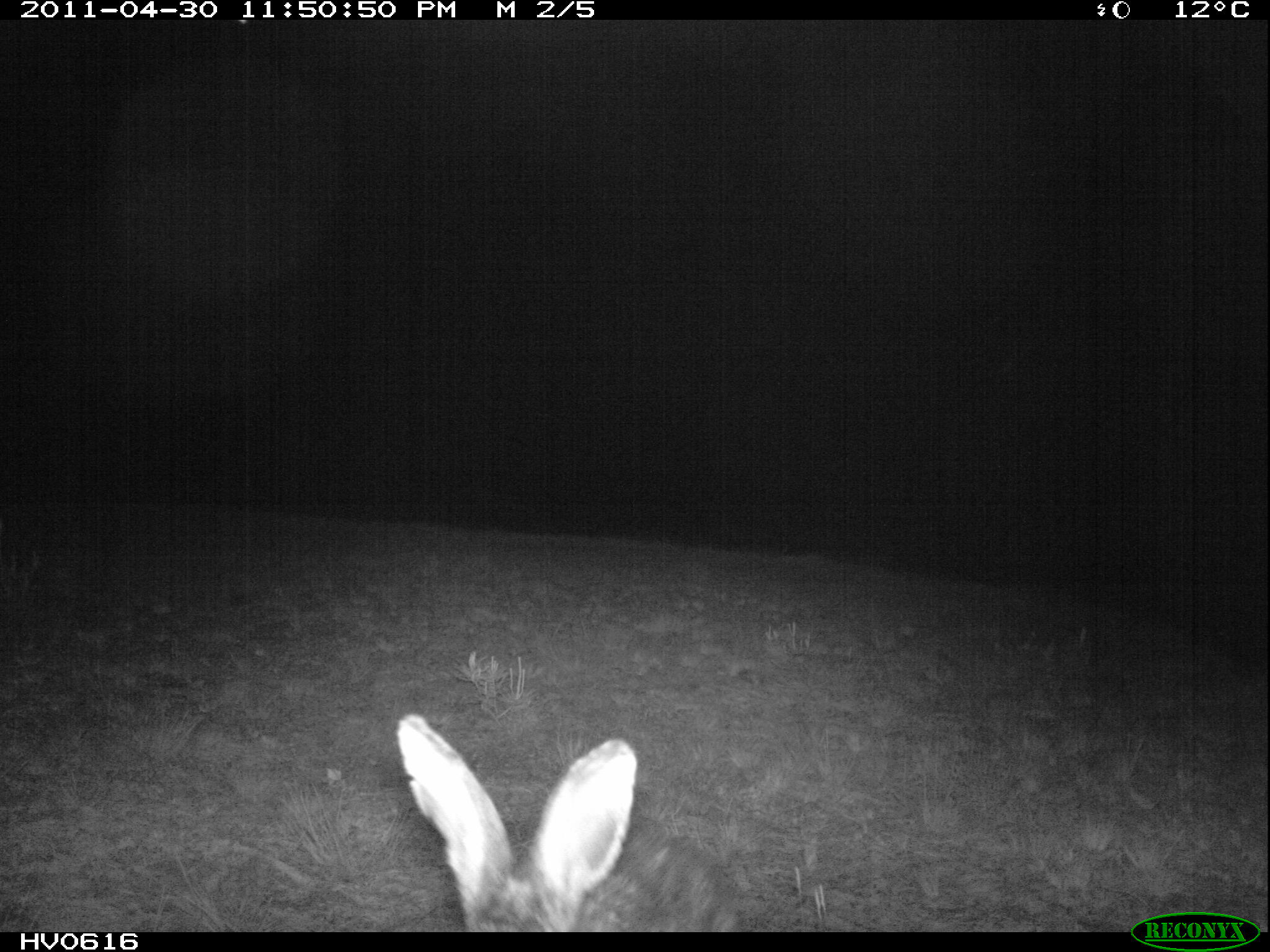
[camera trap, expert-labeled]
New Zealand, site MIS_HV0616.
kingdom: Animalia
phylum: Chordata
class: Mammalia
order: Lagomorpha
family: Leporidae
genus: Lepus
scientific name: Lepus europaeus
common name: brown hare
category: hare